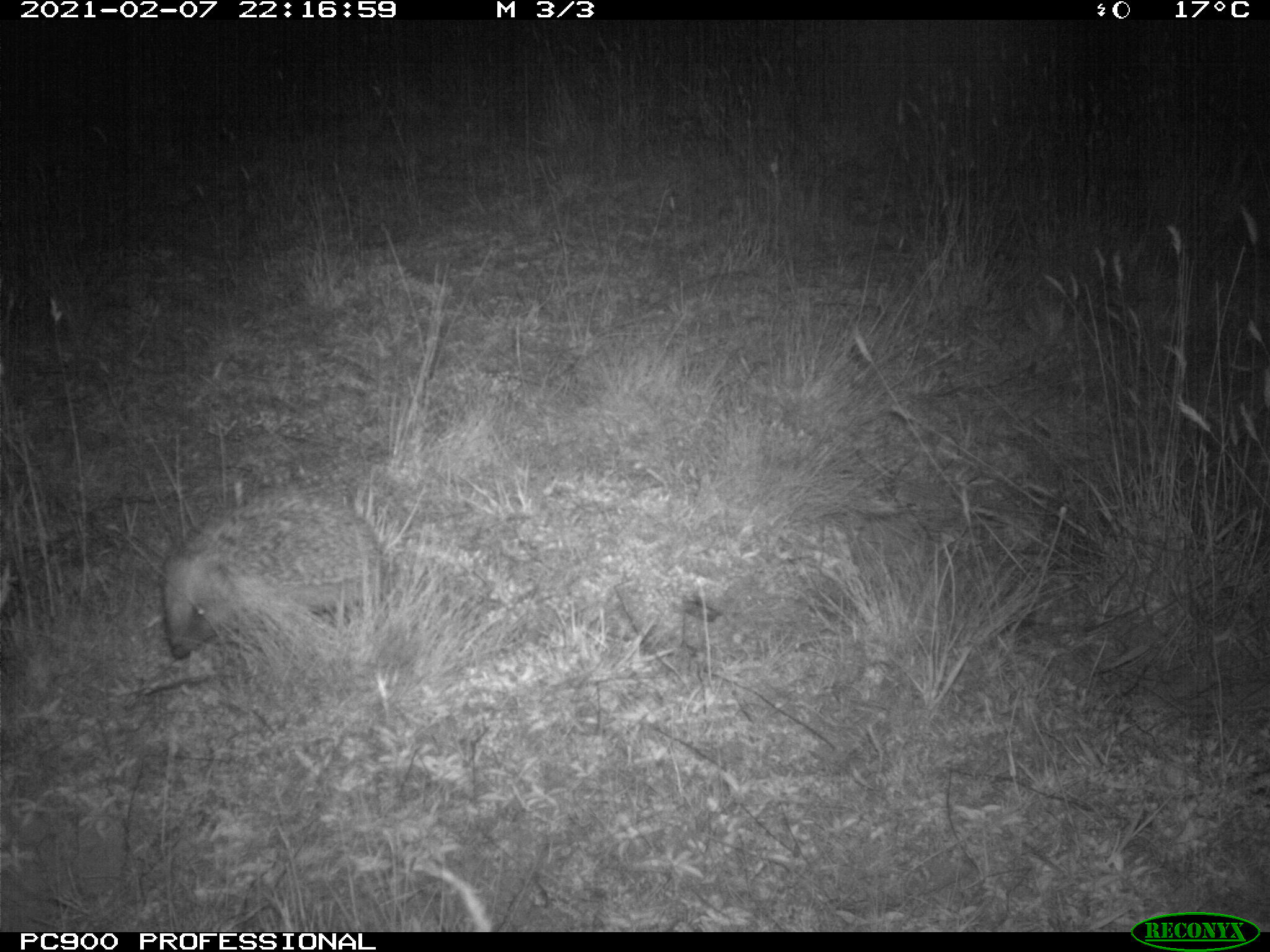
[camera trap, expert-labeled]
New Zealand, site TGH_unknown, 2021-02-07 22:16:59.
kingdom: Animalia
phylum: Chordata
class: Mammalia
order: Eulipotyphla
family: Erinaceidae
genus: Erinaceus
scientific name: Erinaceus europaeus europaeus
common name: european hedgehog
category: hedgehog